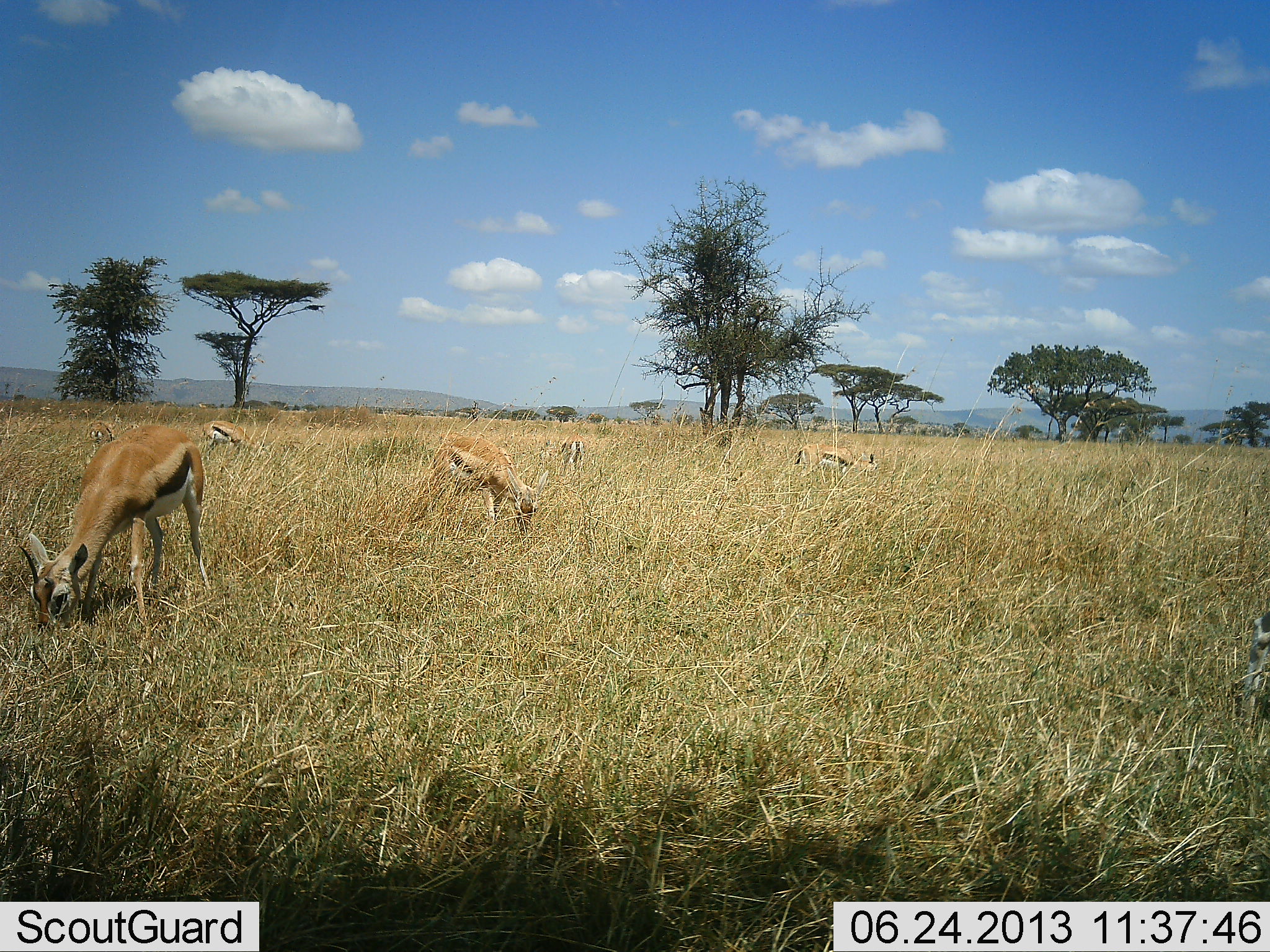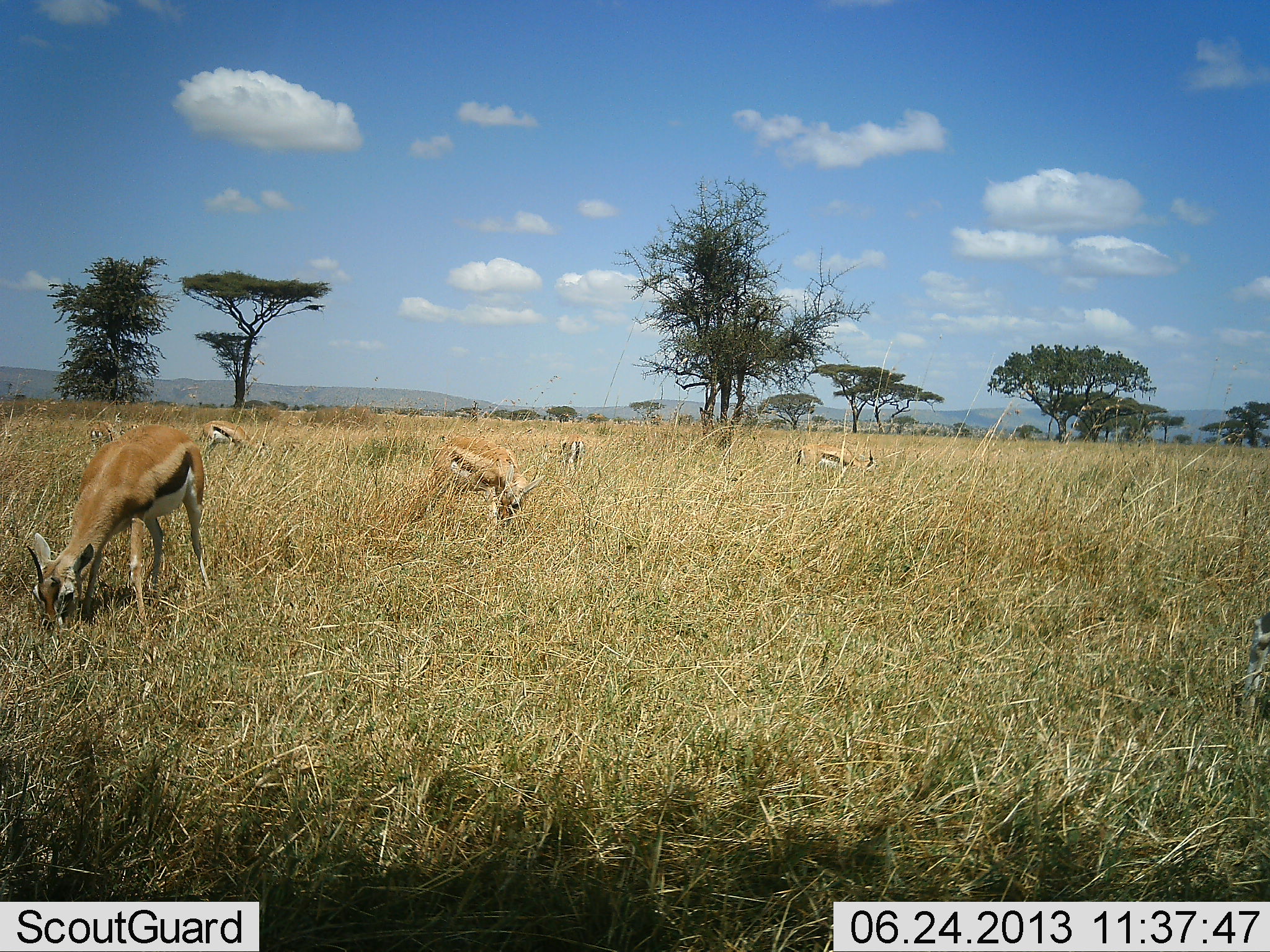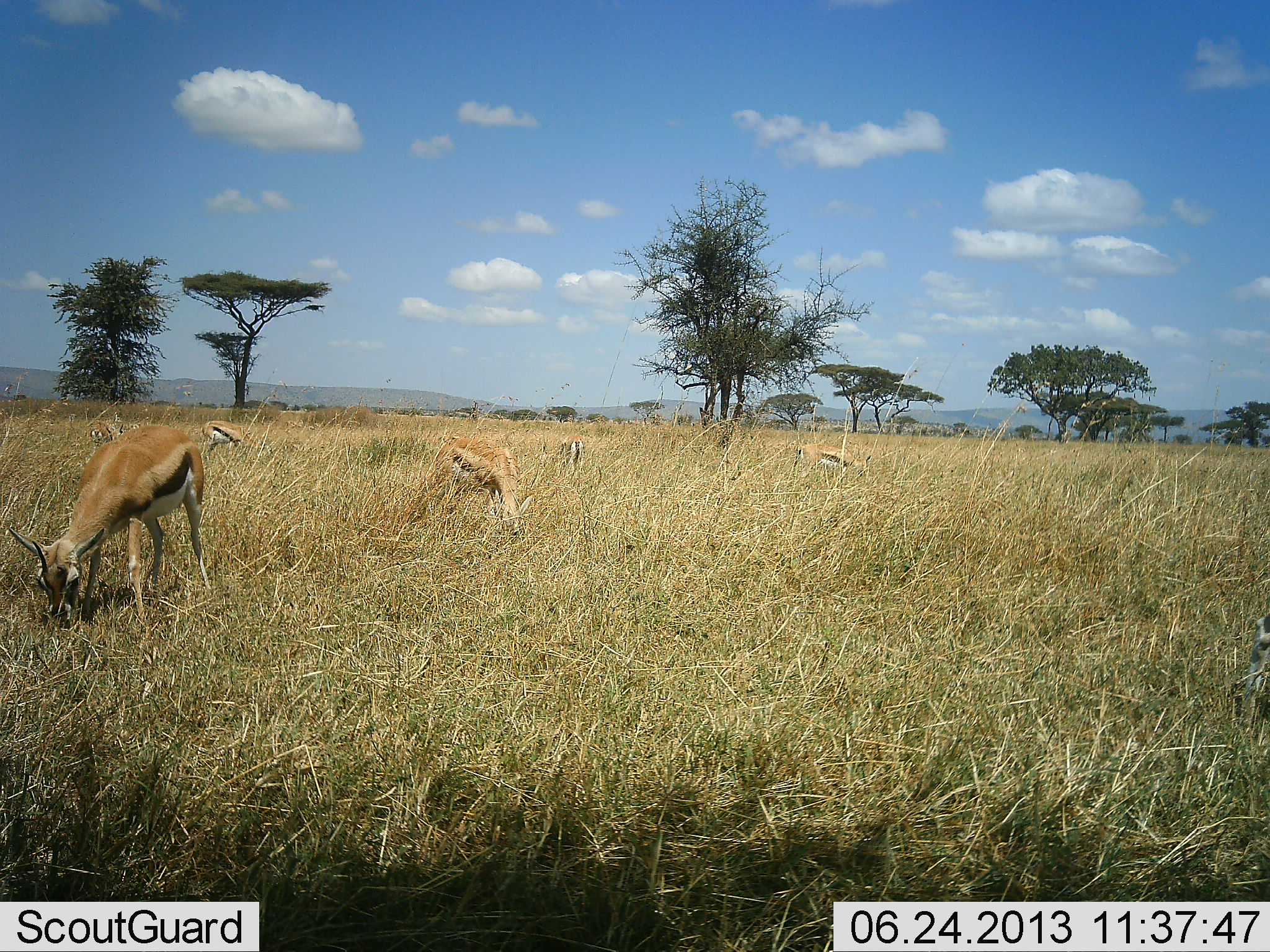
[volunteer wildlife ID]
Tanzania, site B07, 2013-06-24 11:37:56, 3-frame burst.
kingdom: Animalia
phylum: Chordata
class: Mammalia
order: Artiodactyla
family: Bovidae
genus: Eudorcas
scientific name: Eudorcas thomsonii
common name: thomson's gazelle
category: gazellethomsons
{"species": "gazellethomsons (thomson's gazelle) (Eudorcas thomsonii)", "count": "7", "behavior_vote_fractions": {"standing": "20%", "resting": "10%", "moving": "0%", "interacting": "0%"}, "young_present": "0%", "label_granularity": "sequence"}